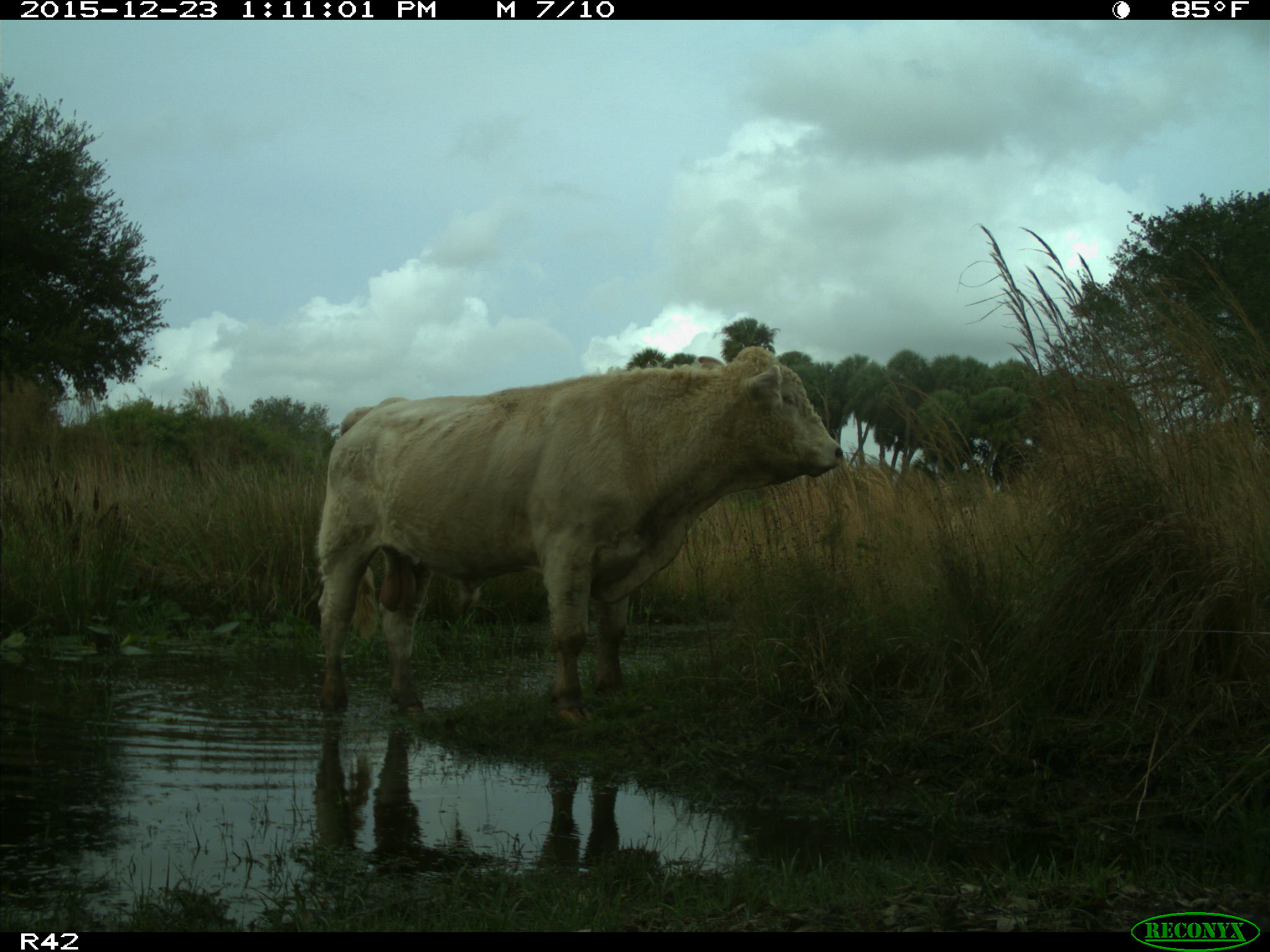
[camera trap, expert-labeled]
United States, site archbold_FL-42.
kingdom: Animalia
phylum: Chordata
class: Mammalia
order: Artiodactyla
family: Bovidae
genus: Bos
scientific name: Bos taurus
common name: domestic cow